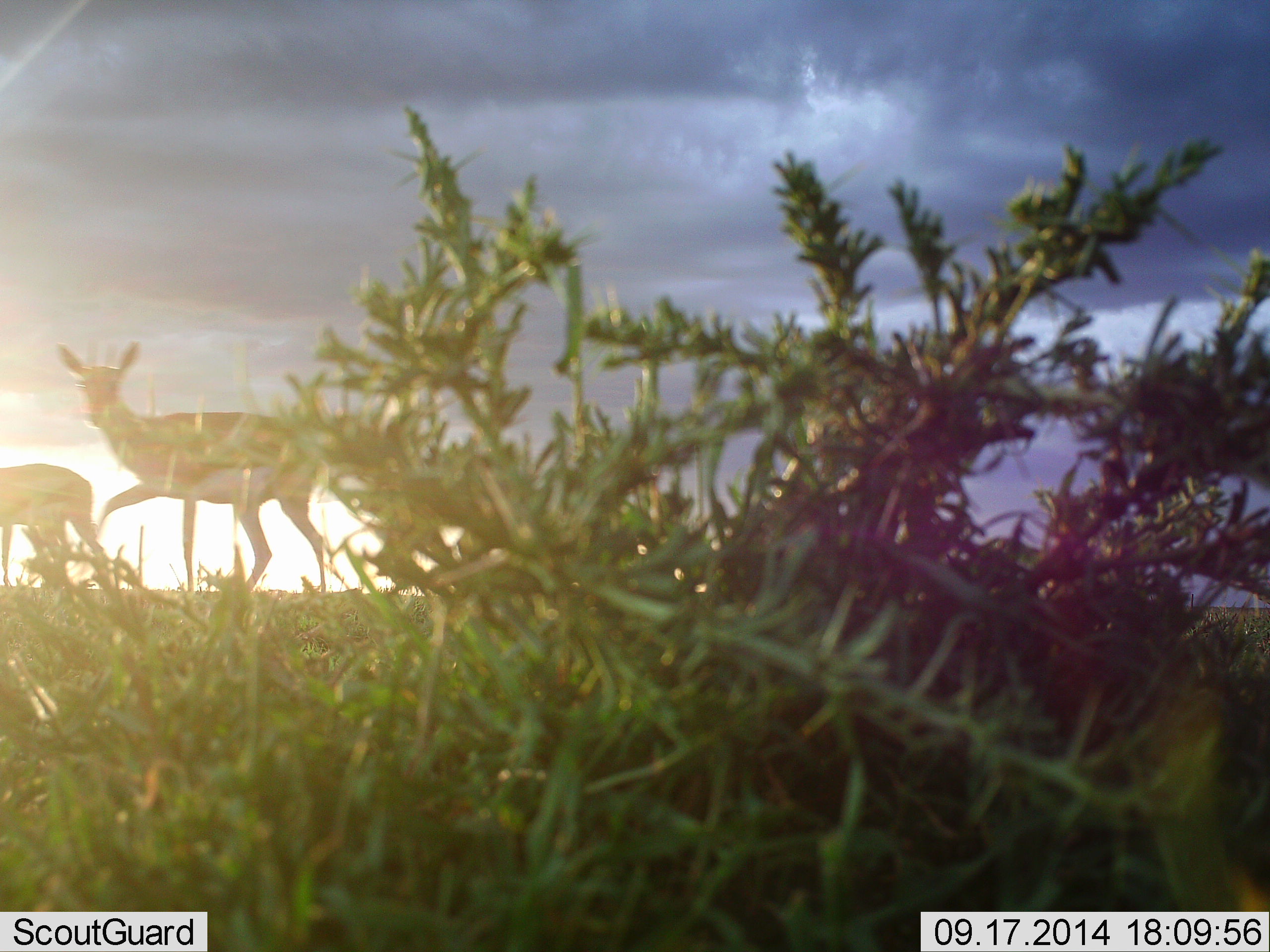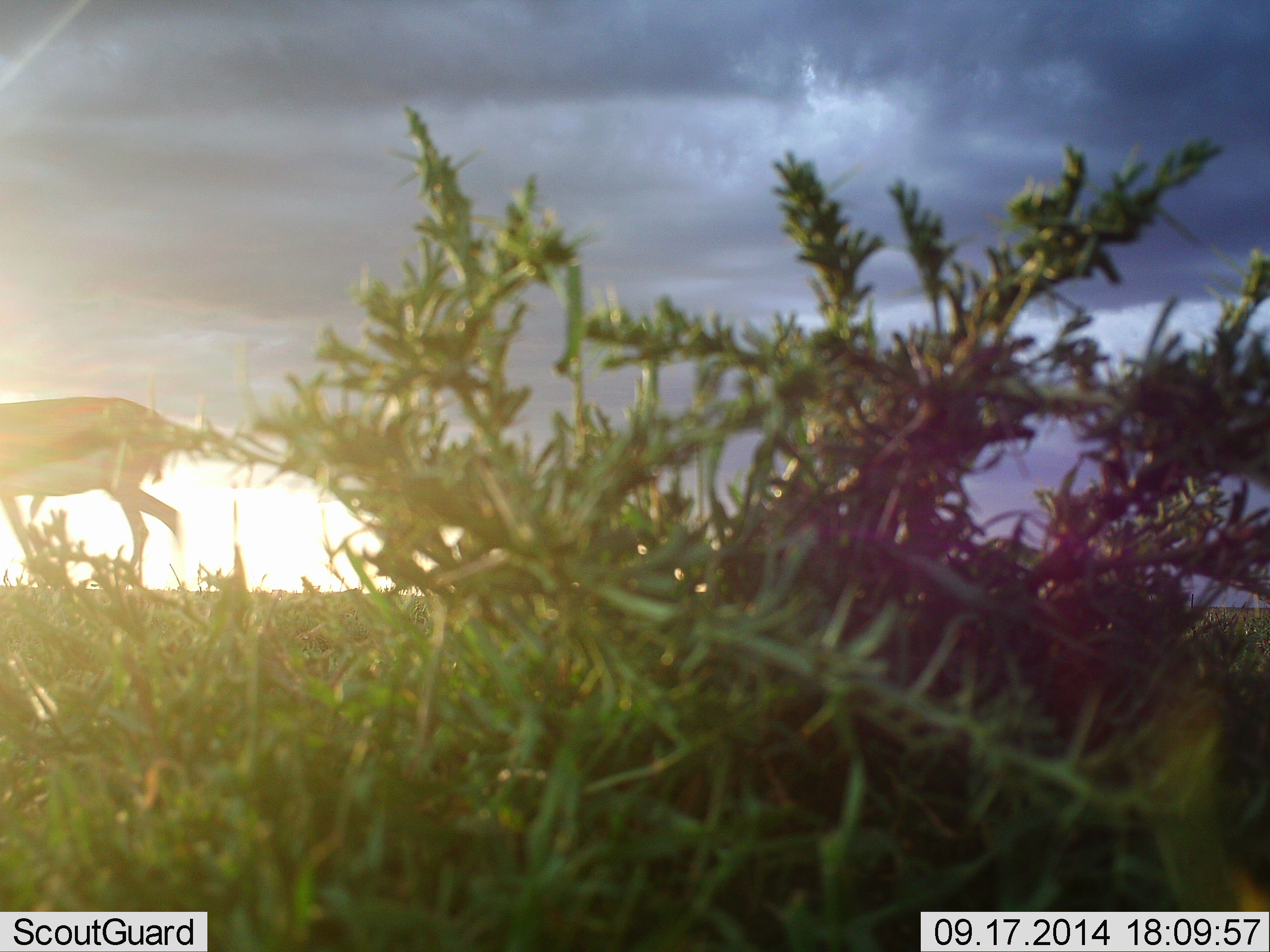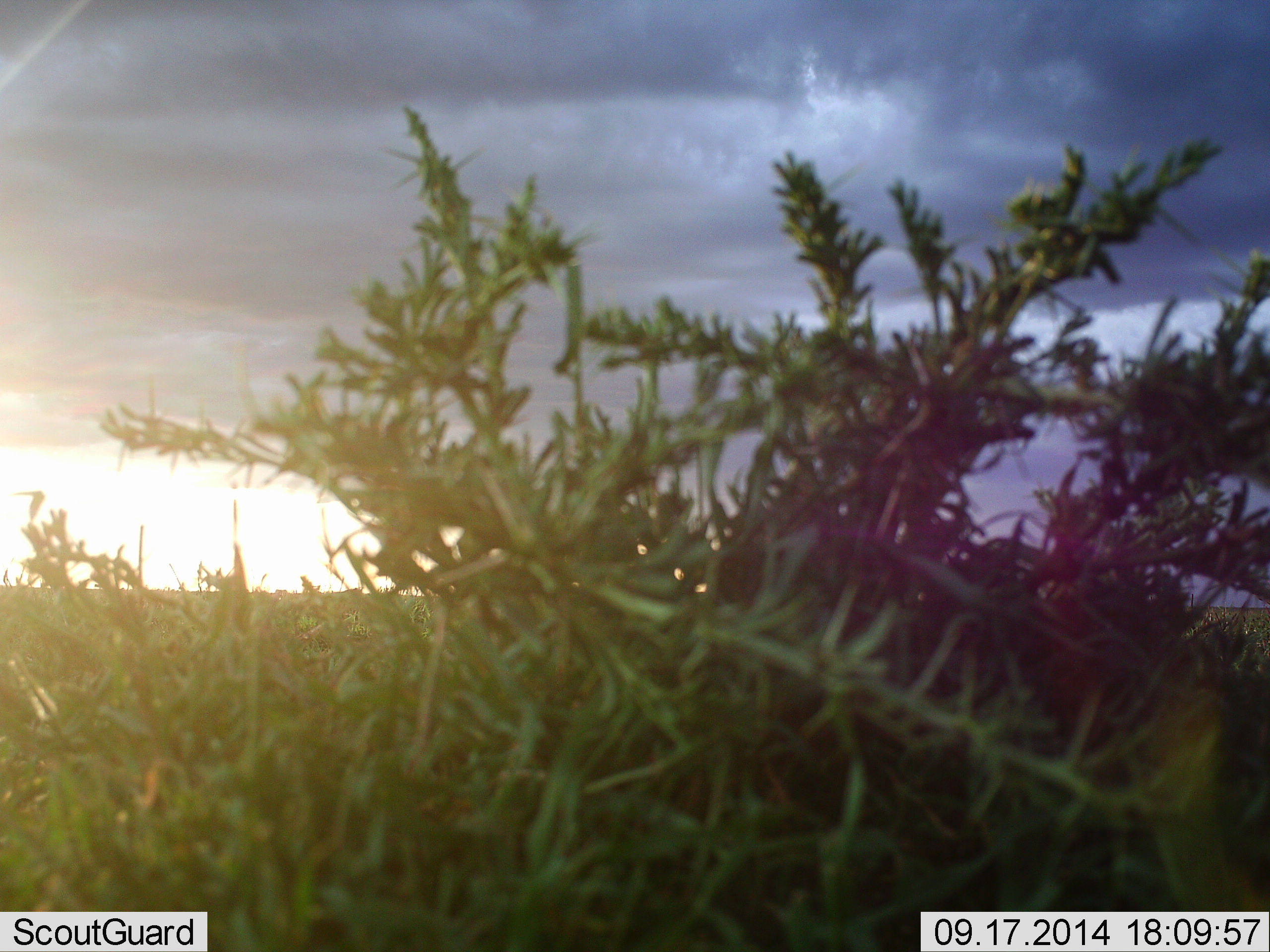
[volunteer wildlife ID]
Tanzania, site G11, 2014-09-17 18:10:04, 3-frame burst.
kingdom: Animalia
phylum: Chordata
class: Mammalia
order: Artiodactyla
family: Bovidae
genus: Eudorcas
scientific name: Eudorcas thomsonii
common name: thomson's gazelle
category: gazellethomsons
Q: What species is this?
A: Gazellethomsons (thomson's gazelle) (Eudorcas thomsonii).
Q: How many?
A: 2.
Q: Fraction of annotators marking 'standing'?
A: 0%.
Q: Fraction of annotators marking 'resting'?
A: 0%.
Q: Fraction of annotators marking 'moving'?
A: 100%.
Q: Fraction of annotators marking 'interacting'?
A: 0%.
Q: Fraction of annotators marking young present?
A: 0%.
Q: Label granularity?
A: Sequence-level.